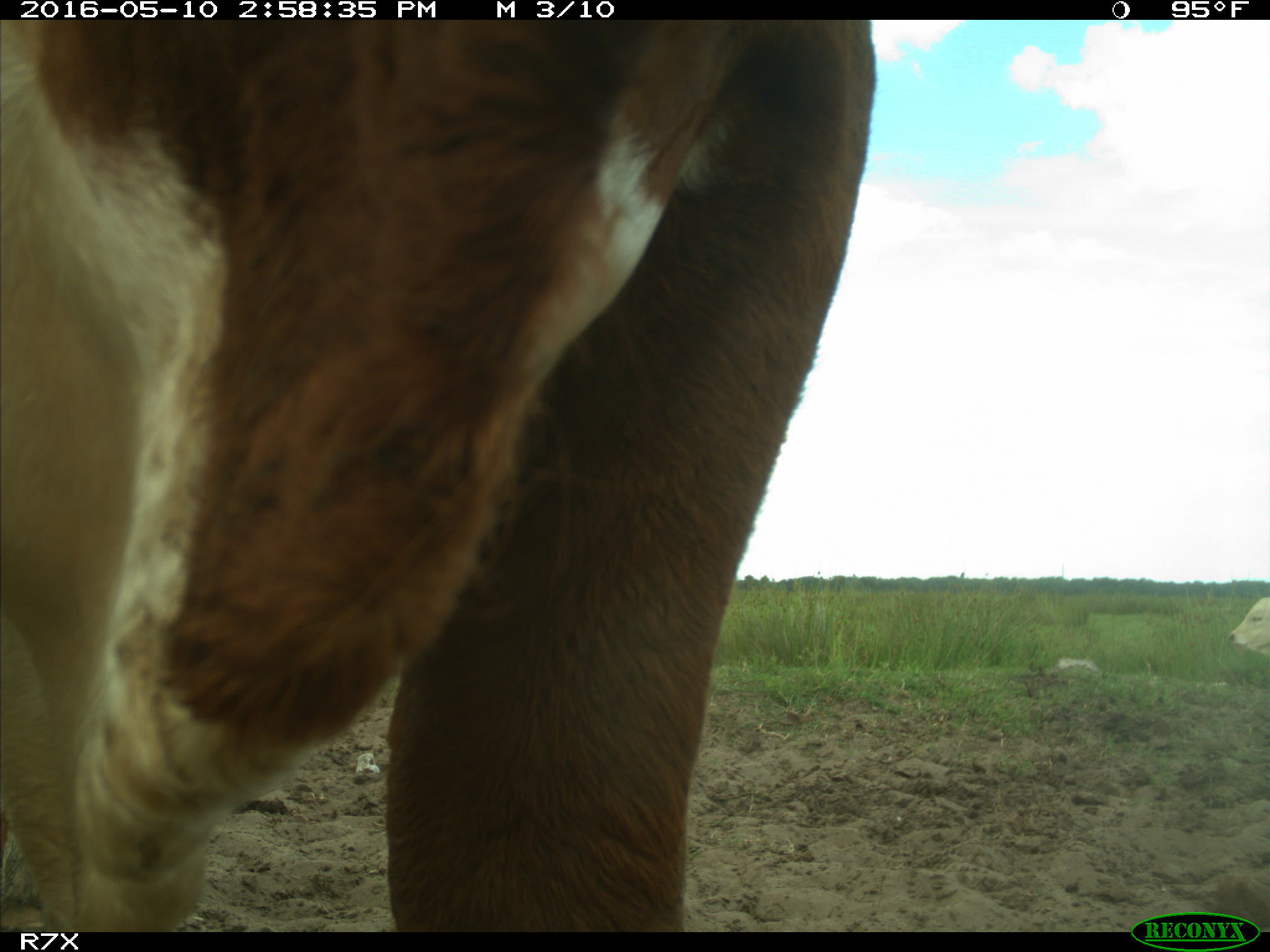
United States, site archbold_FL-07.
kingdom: Animalia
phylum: Chordata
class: Mammalia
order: Artiodactyla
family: Bovidae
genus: Bos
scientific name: Bos taurus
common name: domestic cow